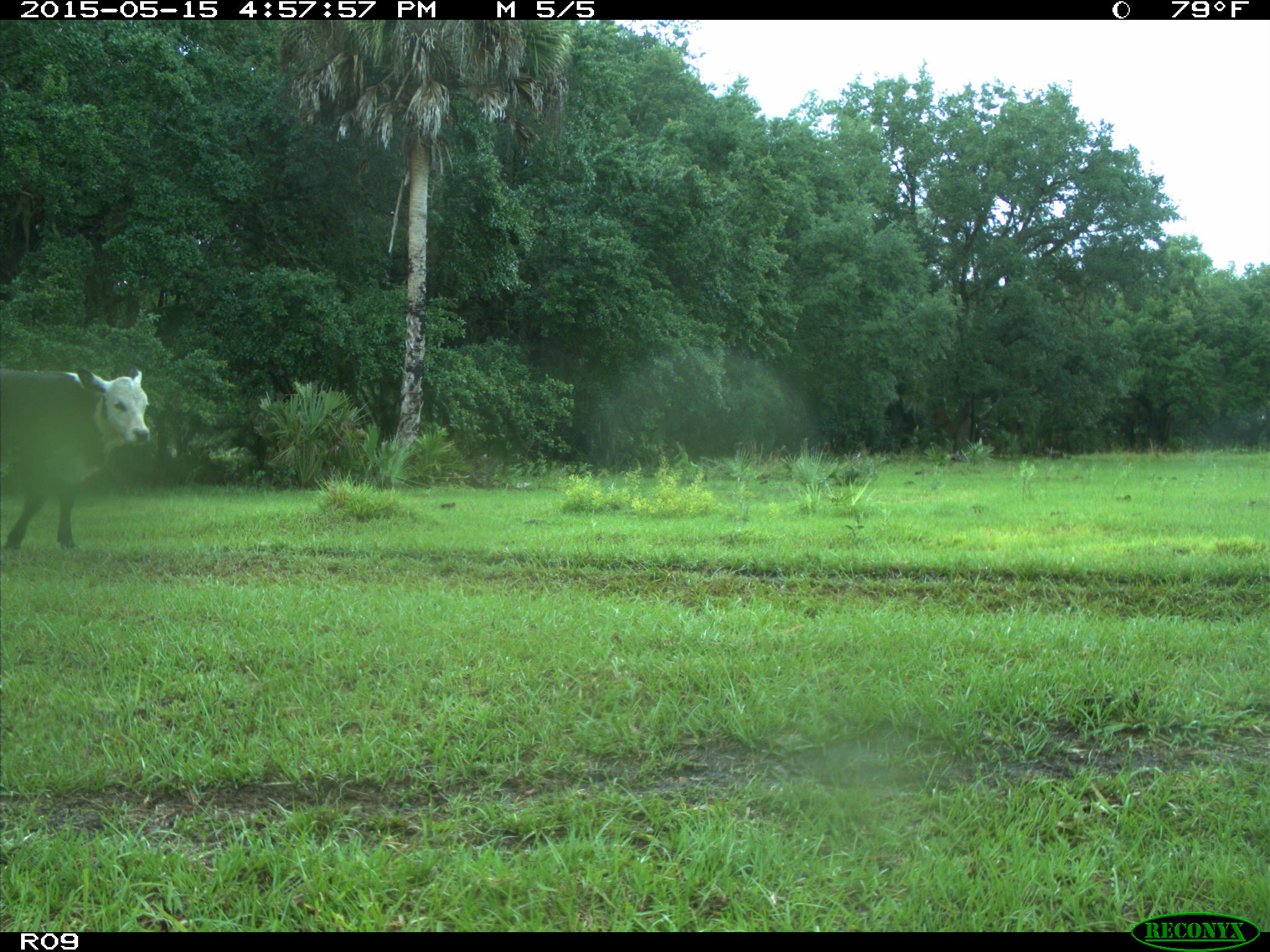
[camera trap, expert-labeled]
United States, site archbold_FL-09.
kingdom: Animalia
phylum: Chordata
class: Mammalia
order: Artiodactyla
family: Bovidae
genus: Bos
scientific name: Bos taurus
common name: domestic cow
Bos taurus (domestic cow).